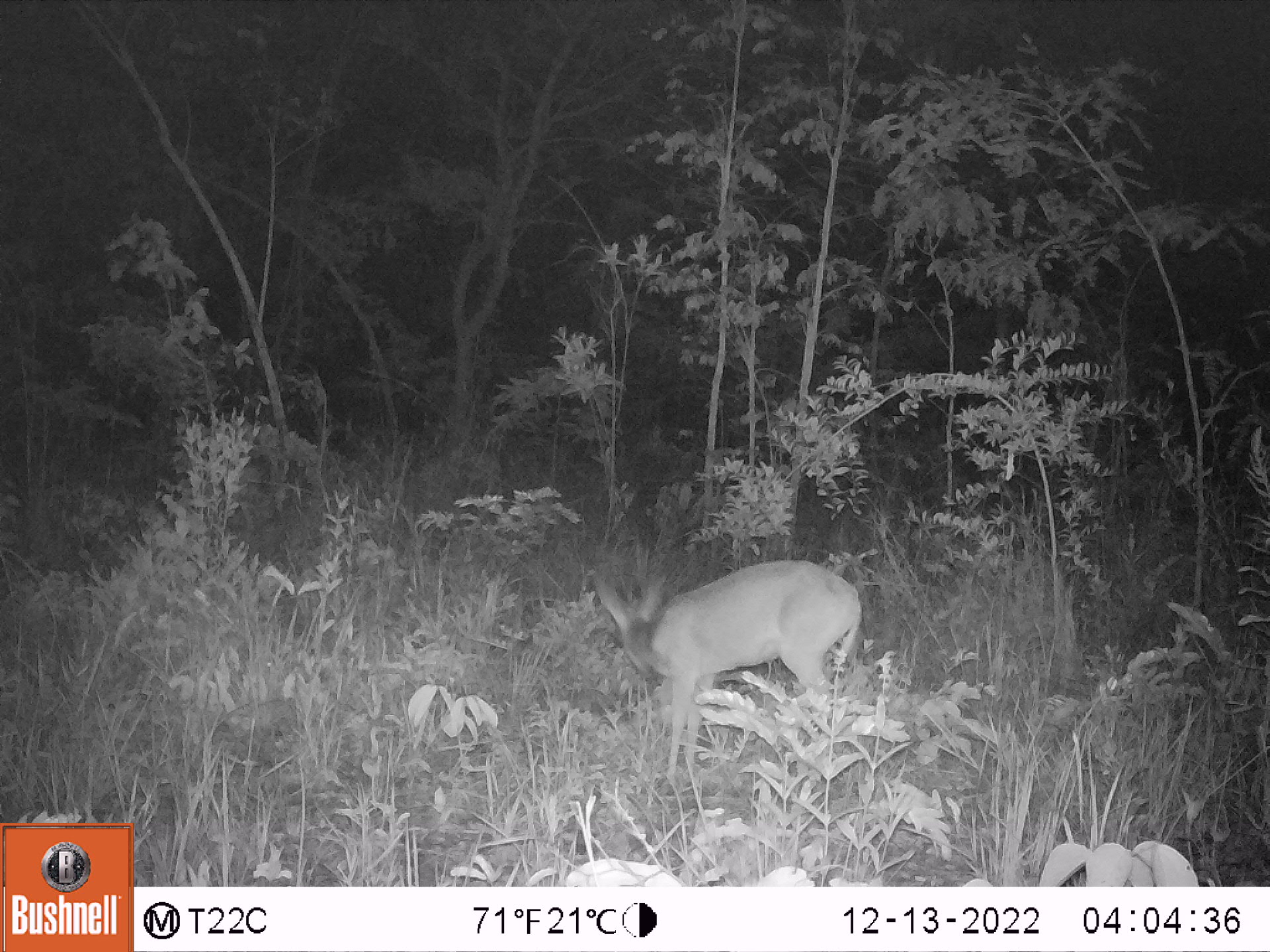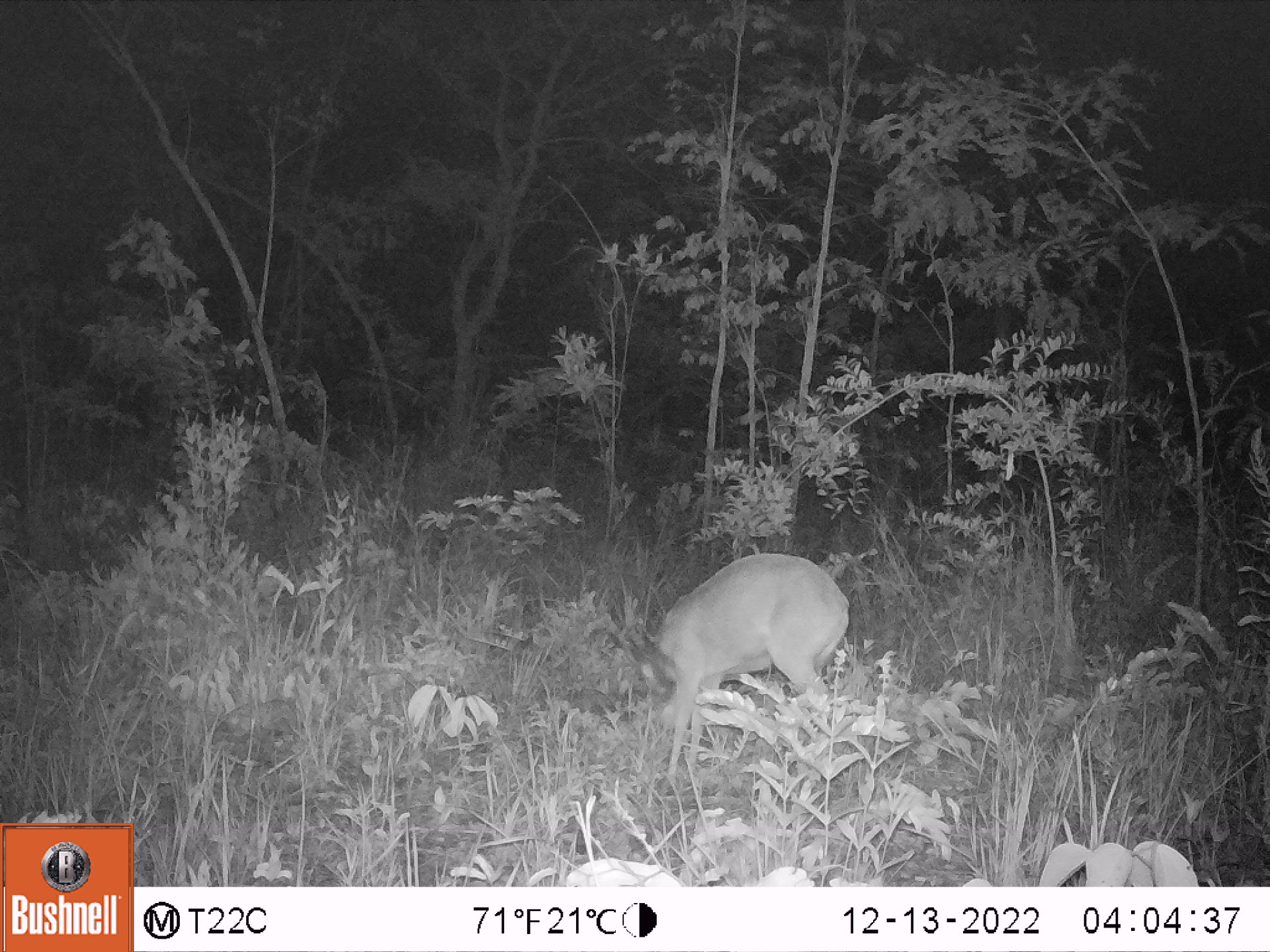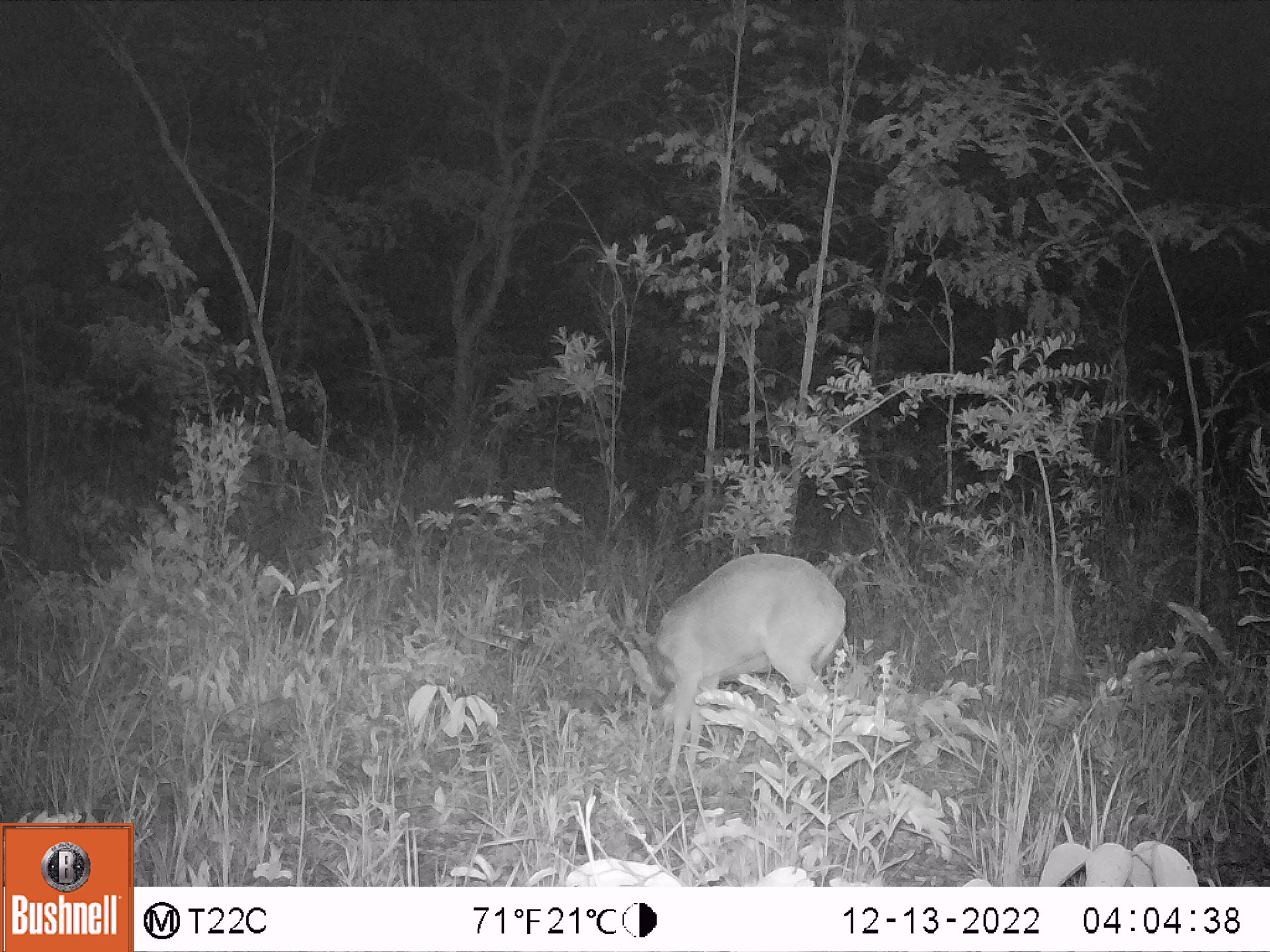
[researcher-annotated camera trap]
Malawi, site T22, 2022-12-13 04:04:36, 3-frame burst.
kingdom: Animalia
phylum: Chordata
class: Mammalia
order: Artiodactyla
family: Bovidae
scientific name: Antilopinae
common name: small antelope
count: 1